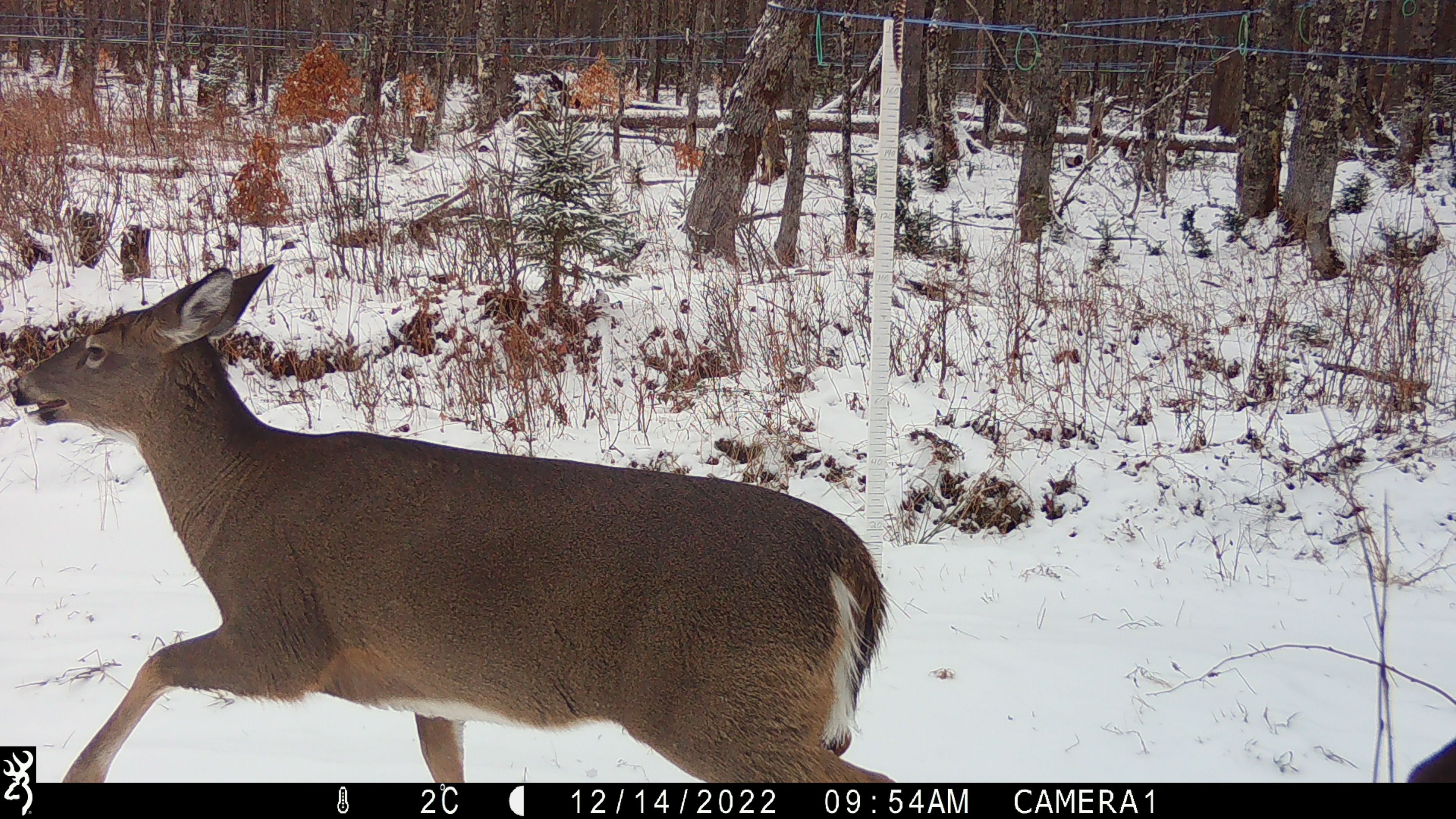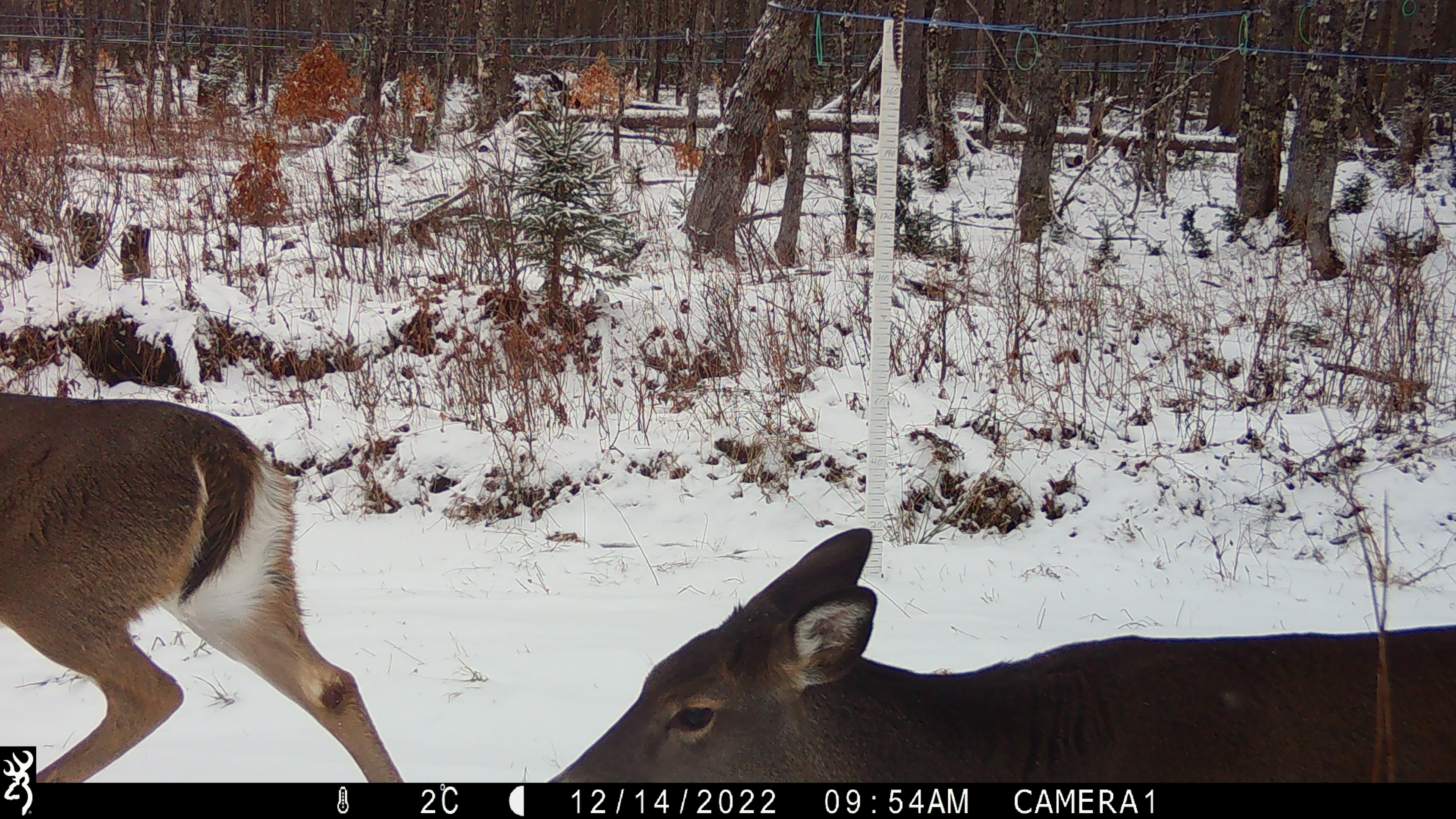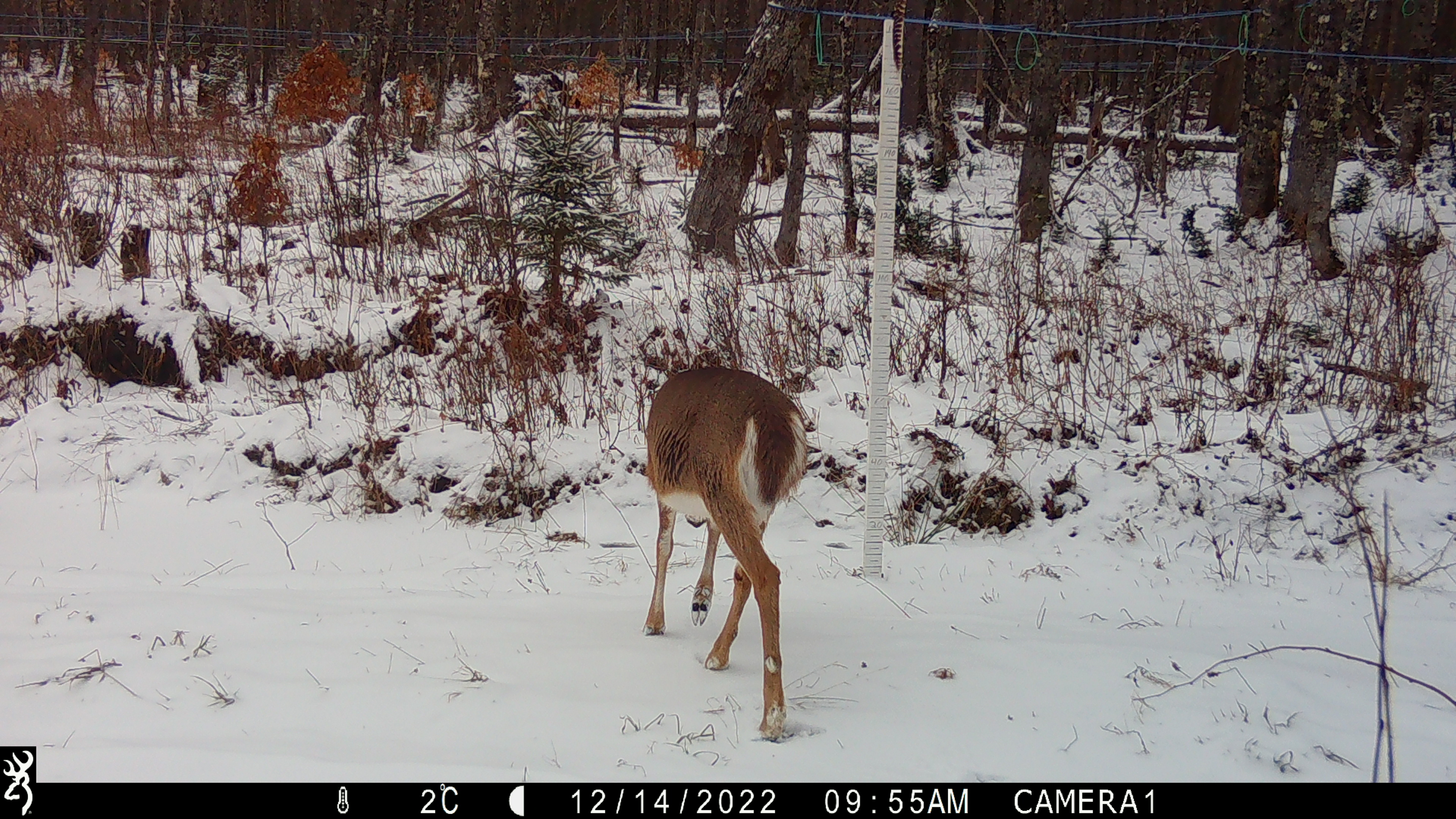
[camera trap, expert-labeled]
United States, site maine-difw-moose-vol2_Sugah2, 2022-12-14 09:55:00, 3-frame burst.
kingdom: Animalia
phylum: Chordata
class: Mammalia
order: Artiodactyla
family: Cervidae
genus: Odocoileus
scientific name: Odocoileus virginianus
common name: white-tailed deer